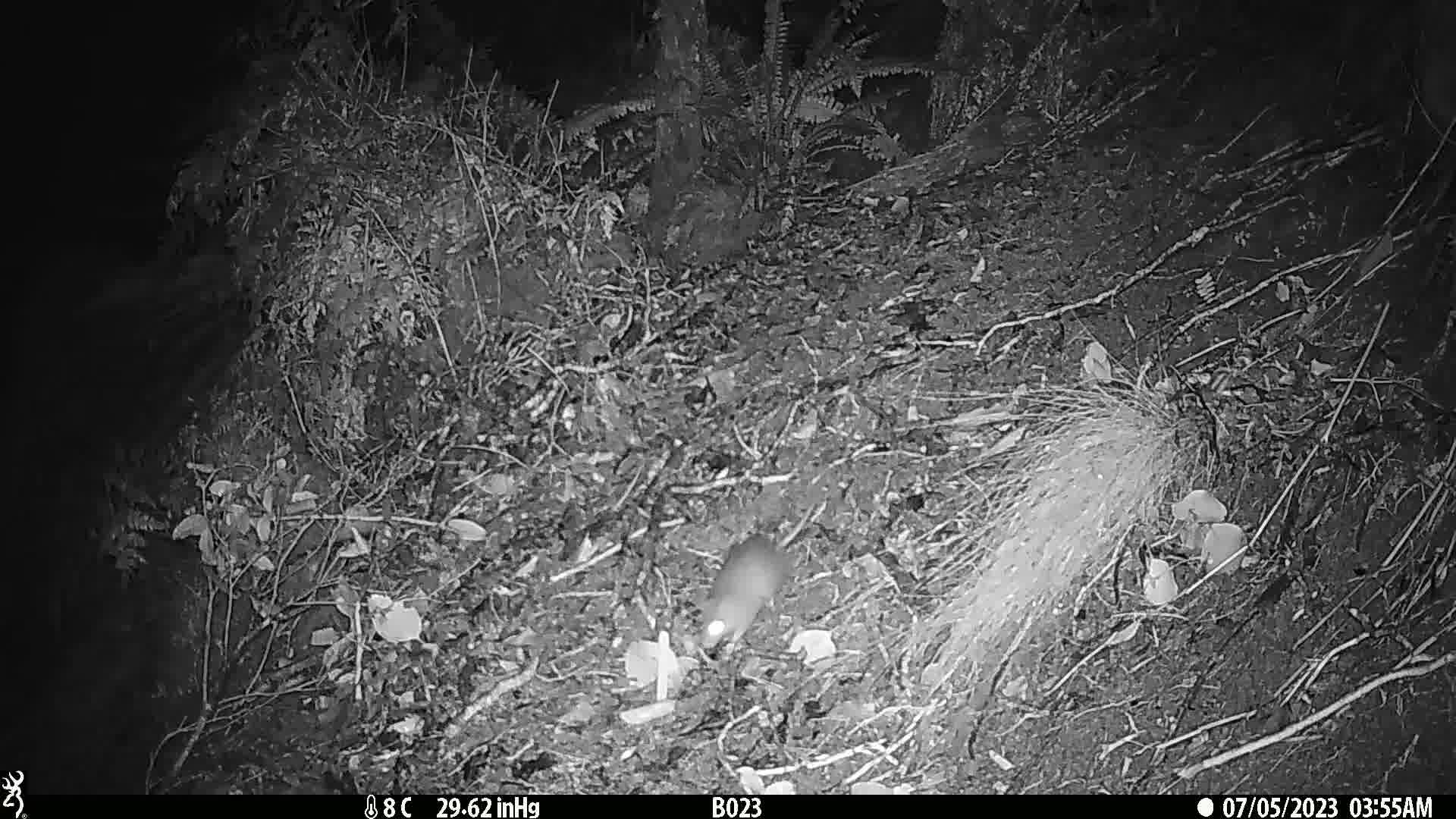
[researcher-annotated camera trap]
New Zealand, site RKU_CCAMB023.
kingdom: Animalia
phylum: Chordata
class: Mammalia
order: Rodentia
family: Muridae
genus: Rattus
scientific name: Rattus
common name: rat